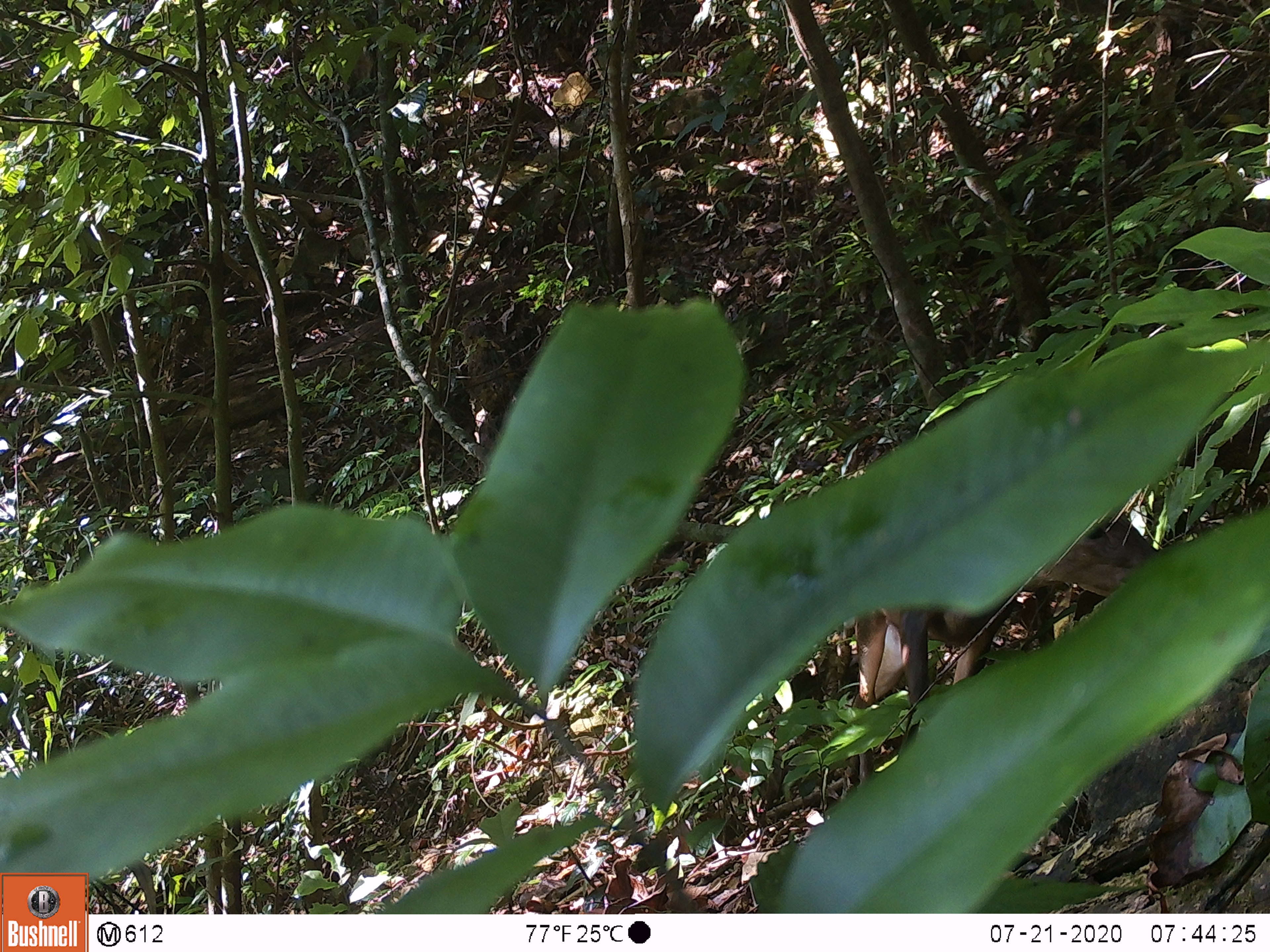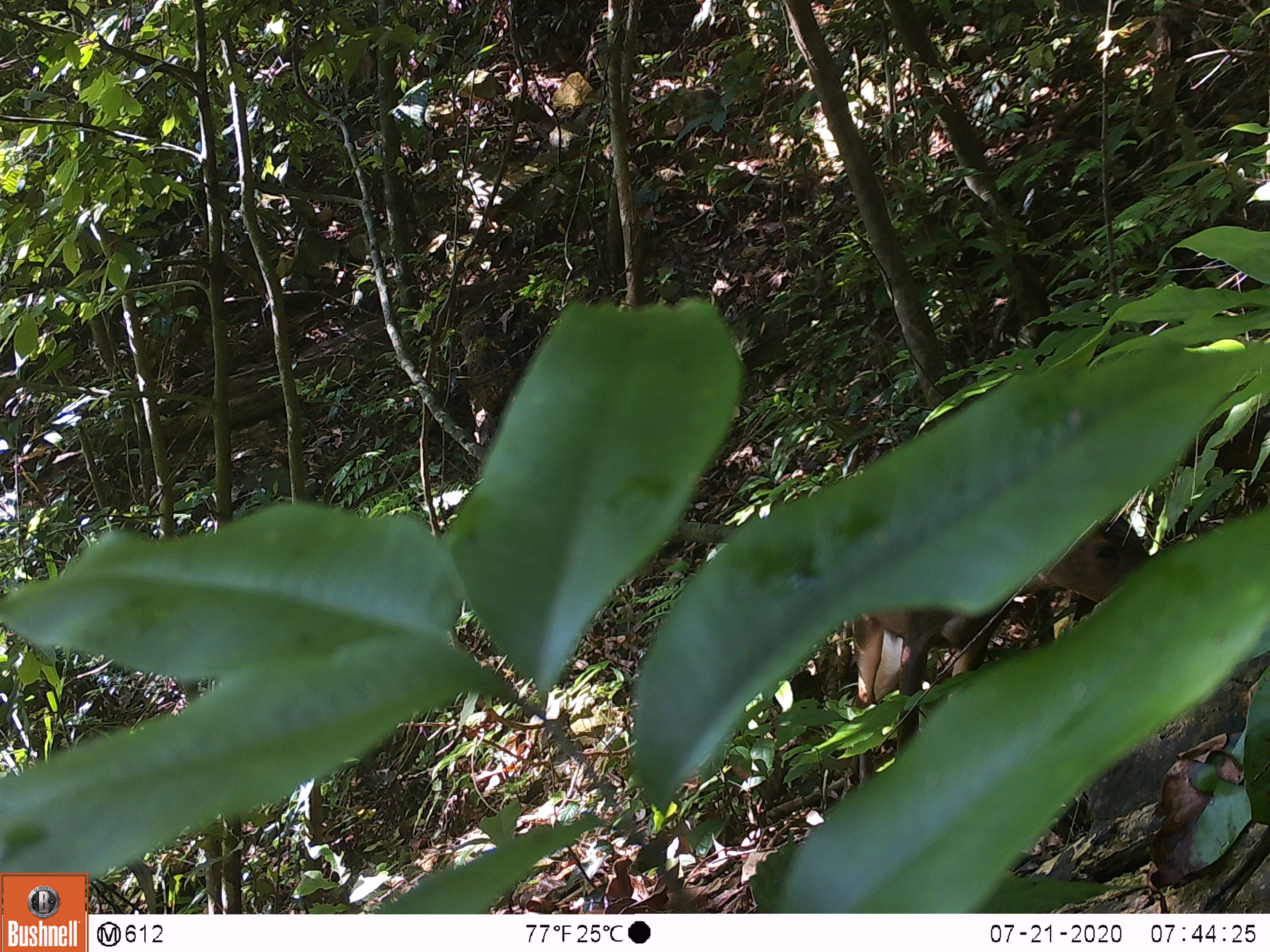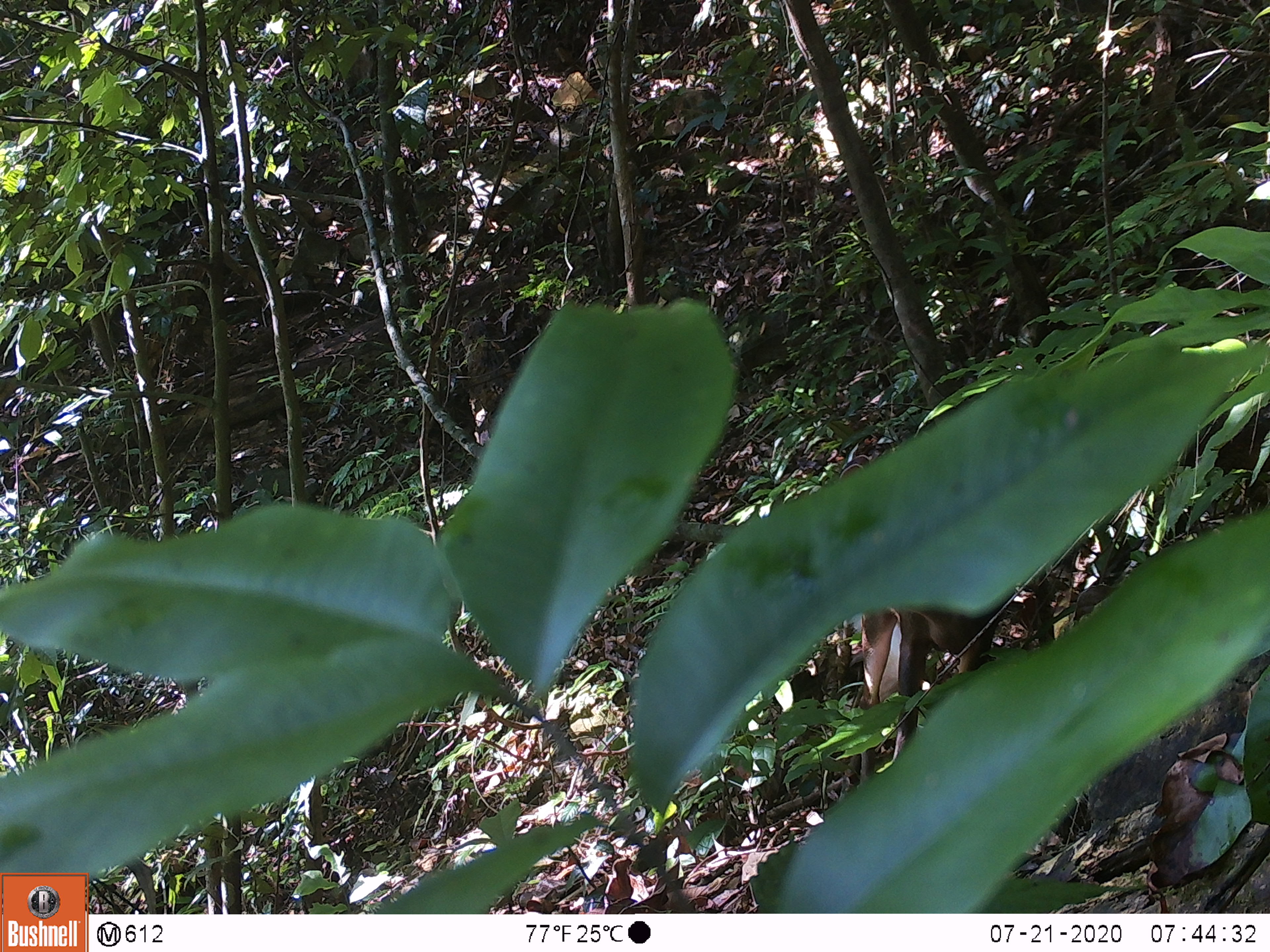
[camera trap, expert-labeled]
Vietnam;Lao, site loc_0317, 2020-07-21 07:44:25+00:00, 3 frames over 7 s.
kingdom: Animalia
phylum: Chordata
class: Mammalia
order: Artiodactyla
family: Cervidae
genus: Muntiacus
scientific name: Muntiacus rooseveltorum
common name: roosevelt's muntjac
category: roosevelts muntjac group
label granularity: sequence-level